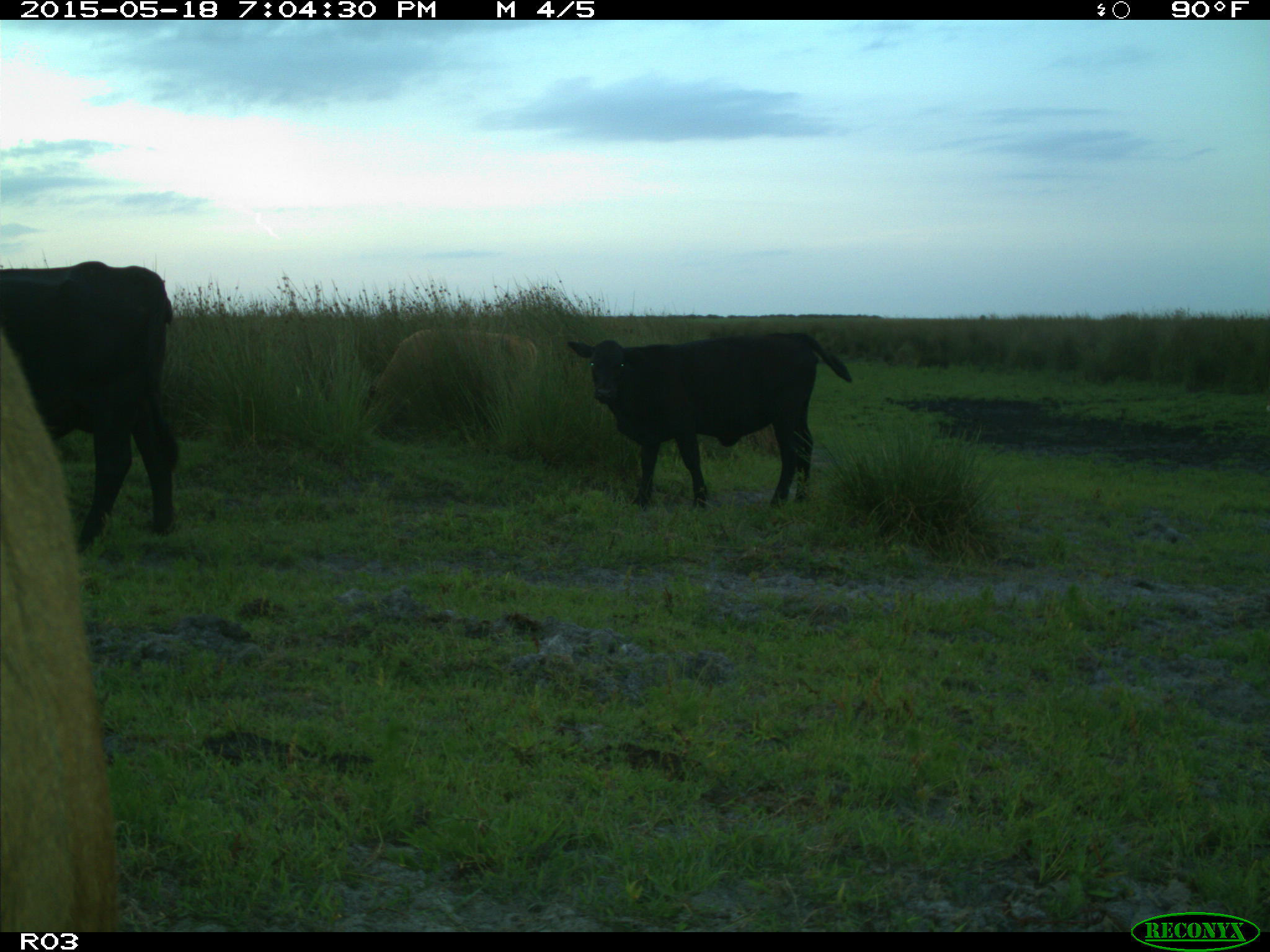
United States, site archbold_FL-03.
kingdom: Animalia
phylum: Chordata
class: Mammalia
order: Artiodactyla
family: Bovidae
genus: Bos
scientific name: Bos taurus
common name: domestic cow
Bos taurus (domestic cow).